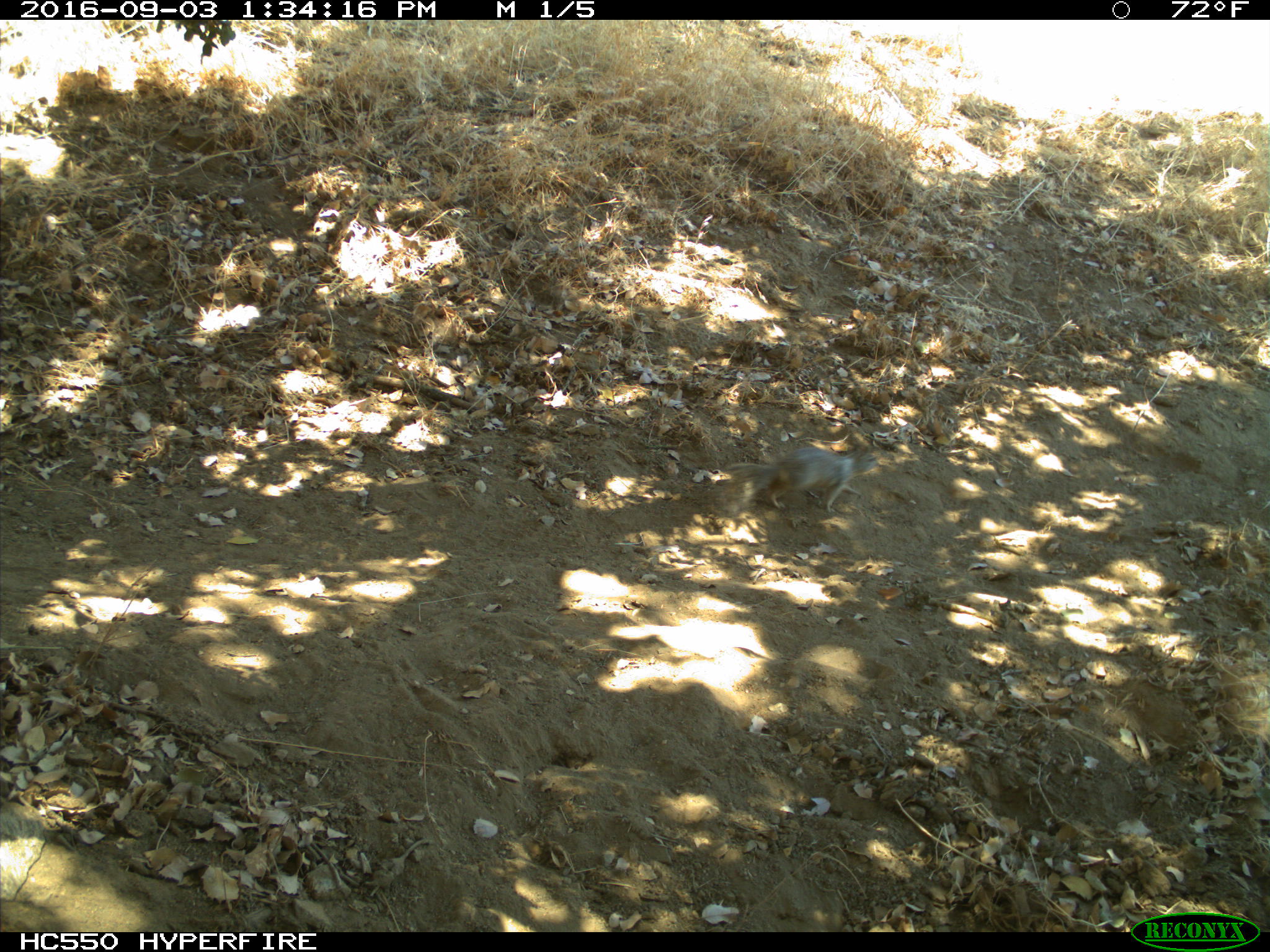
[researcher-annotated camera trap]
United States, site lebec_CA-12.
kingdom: Animalia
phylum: Chordata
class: Mammalia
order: Rodentia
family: Sciuridae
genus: Otospermophilus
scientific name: Otospermophilus beecheyi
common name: california ground squirrel